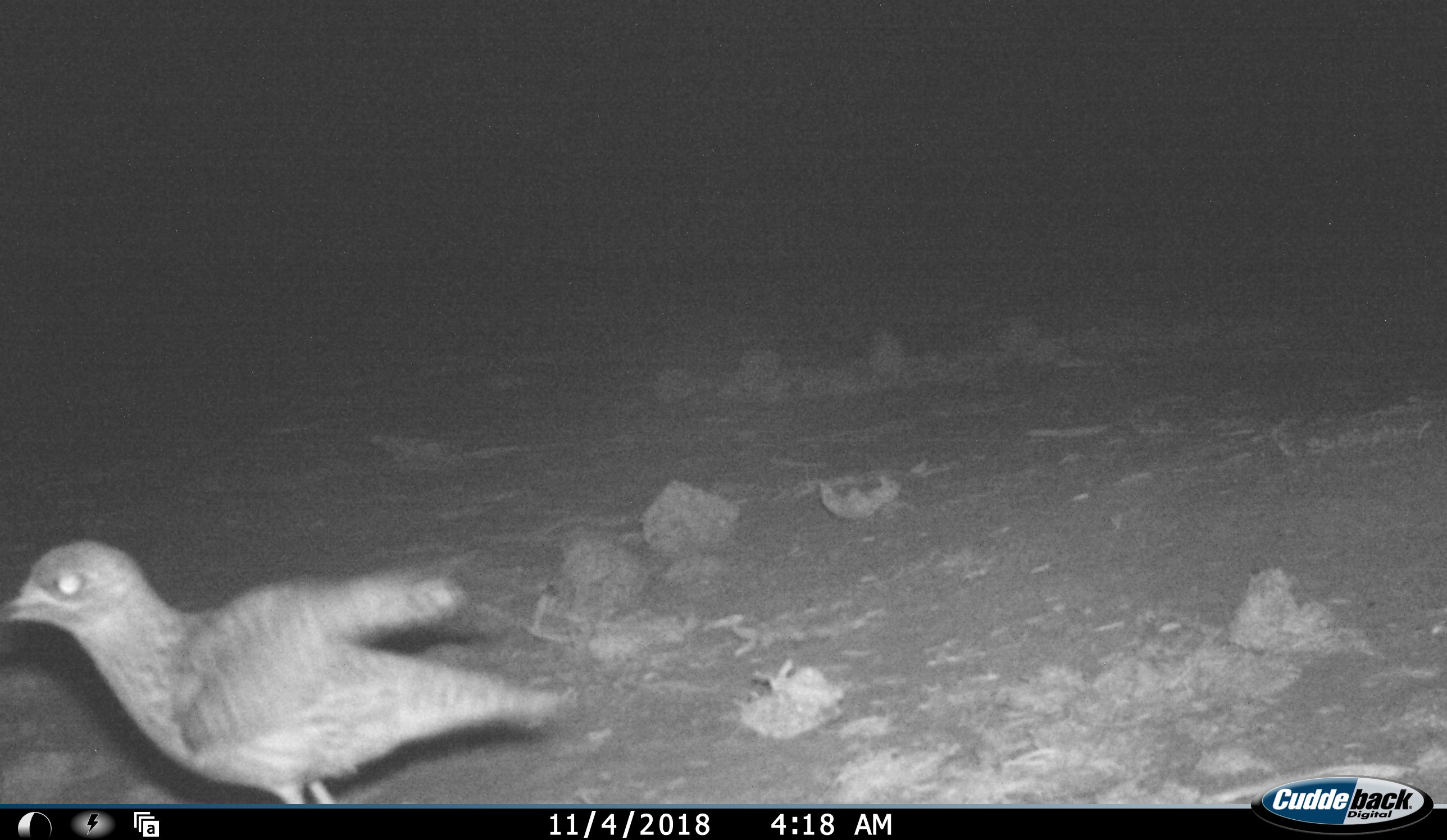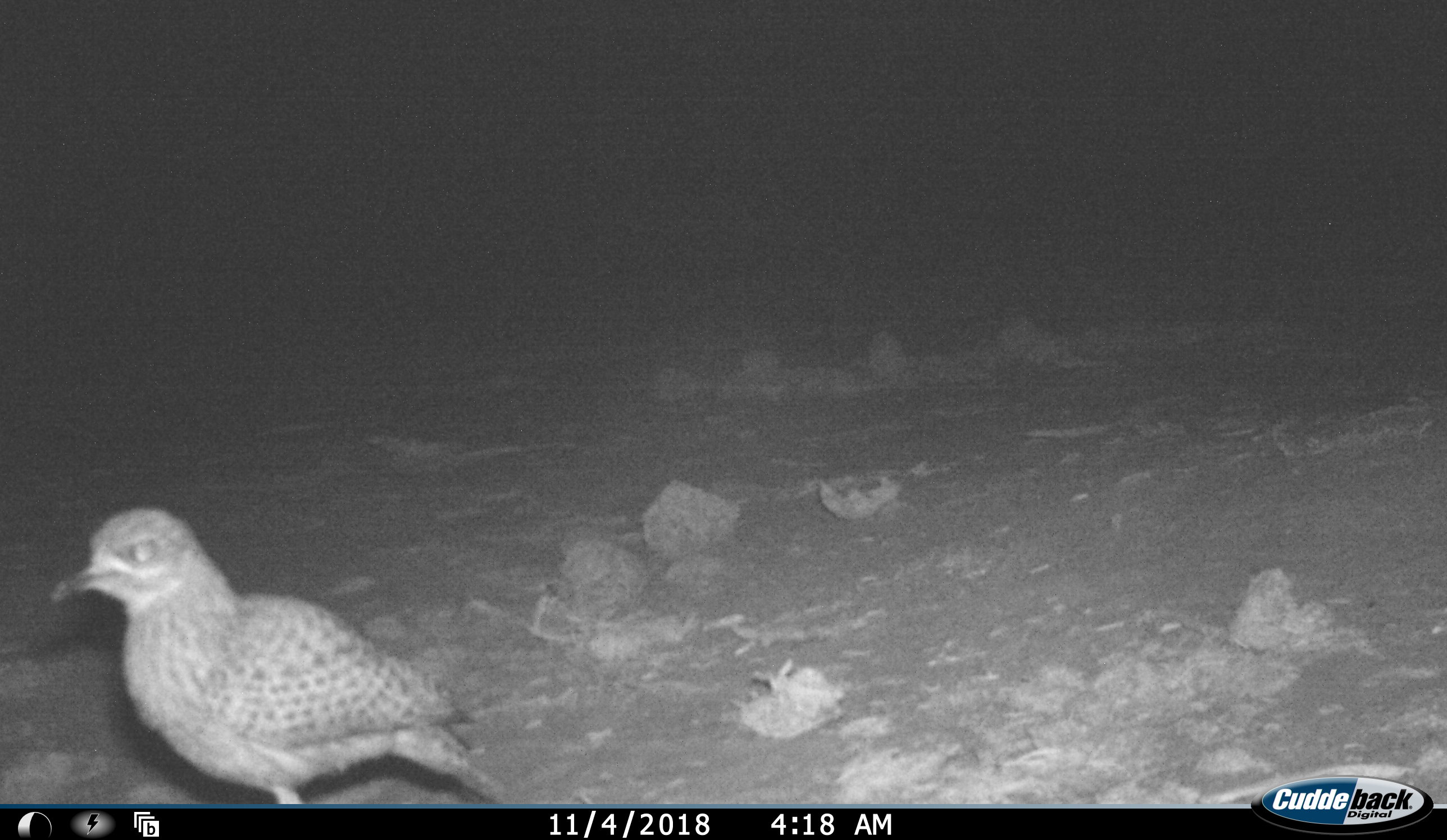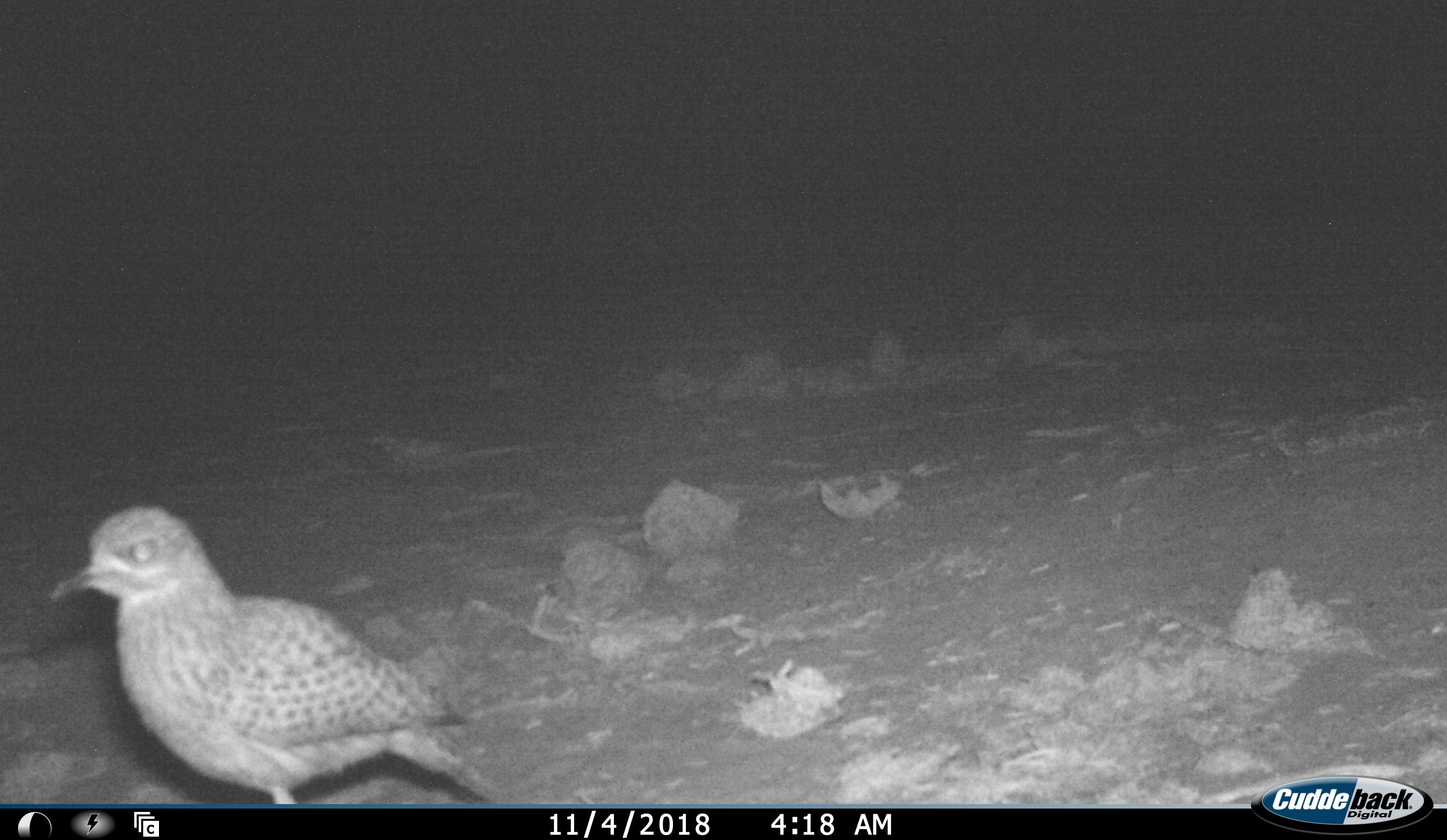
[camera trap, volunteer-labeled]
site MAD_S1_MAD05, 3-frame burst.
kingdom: Animalia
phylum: Chordata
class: Aves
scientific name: Aves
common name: bird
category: birdother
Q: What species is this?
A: Birdother (bird) (Aves).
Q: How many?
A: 1.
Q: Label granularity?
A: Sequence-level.